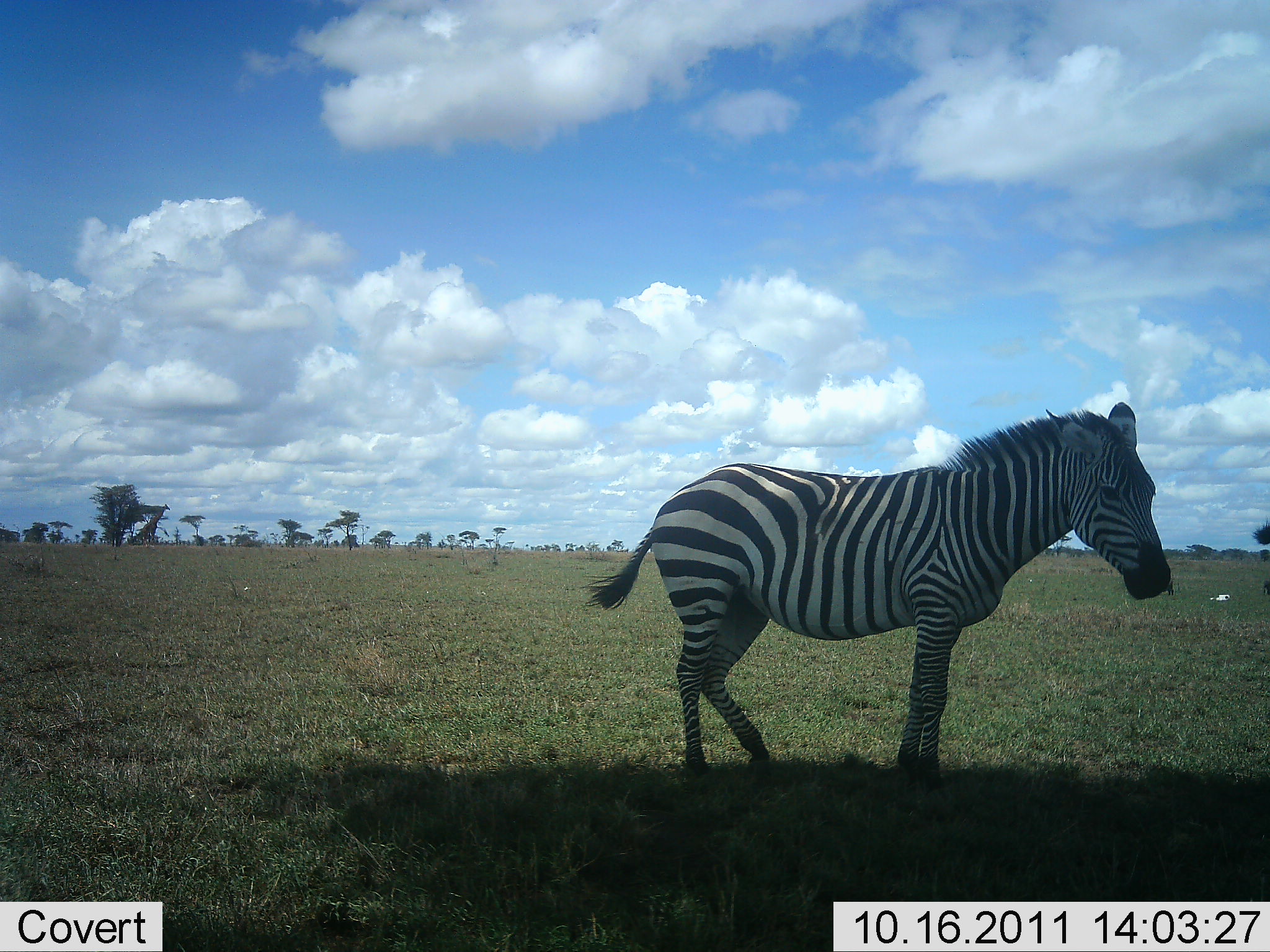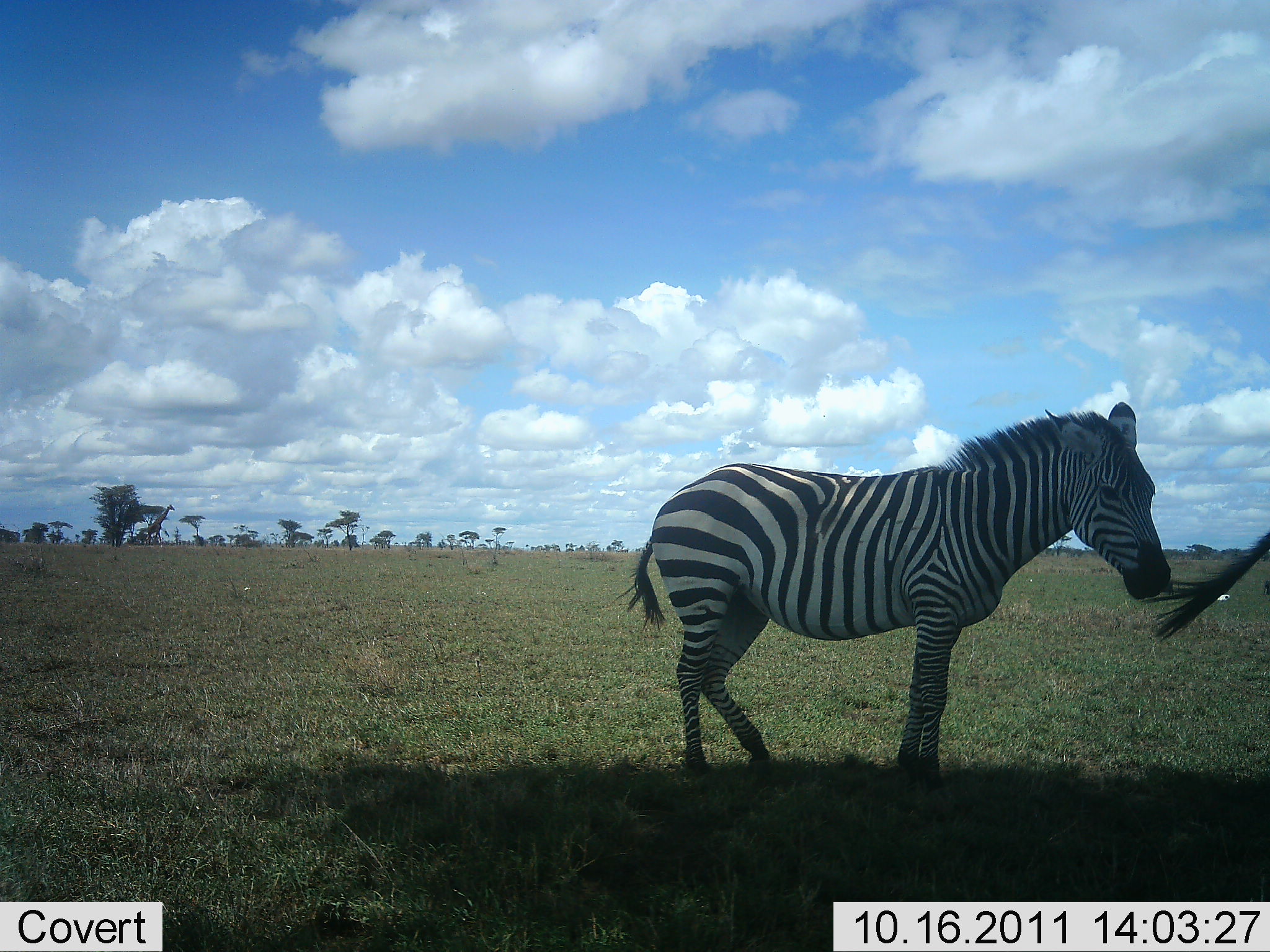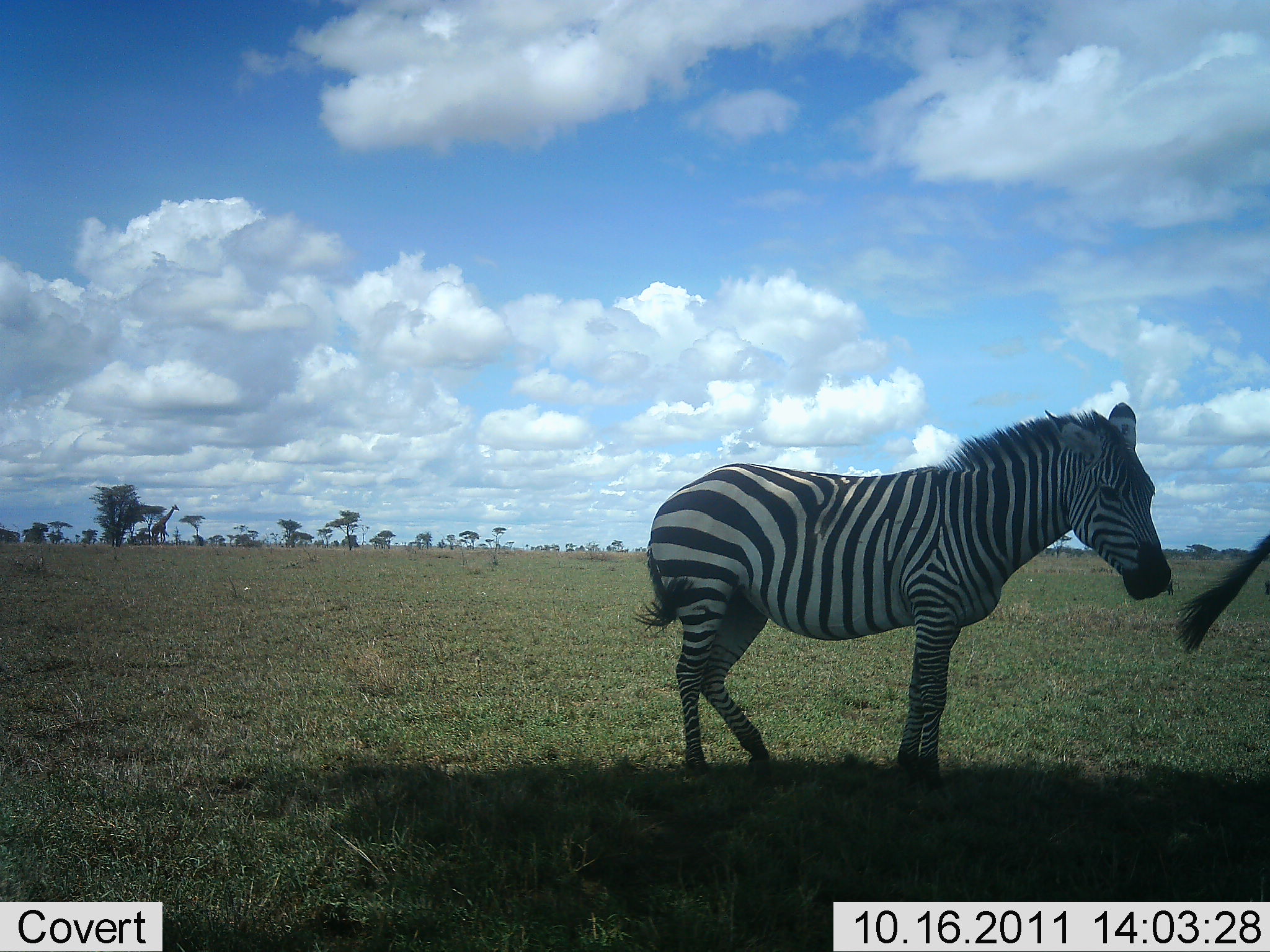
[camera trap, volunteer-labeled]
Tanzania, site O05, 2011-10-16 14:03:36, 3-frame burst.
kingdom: Animalia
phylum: Chordata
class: Mammalia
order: Artiodactyla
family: Giraffidae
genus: Giraffa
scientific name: Giraffa camelopardalis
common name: giraffe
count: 1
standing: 6%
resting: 0%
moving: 94%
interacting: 0%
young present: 0%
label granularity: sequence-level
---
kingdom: Animalia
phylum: Chordata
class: Mammalia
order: Perissodactyla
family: Equidae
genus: Equus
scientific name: Equus quagga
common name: plains zebra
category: zebra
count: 2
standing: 95%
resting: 0%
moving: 5%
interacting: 0%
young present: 0%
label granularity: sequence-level